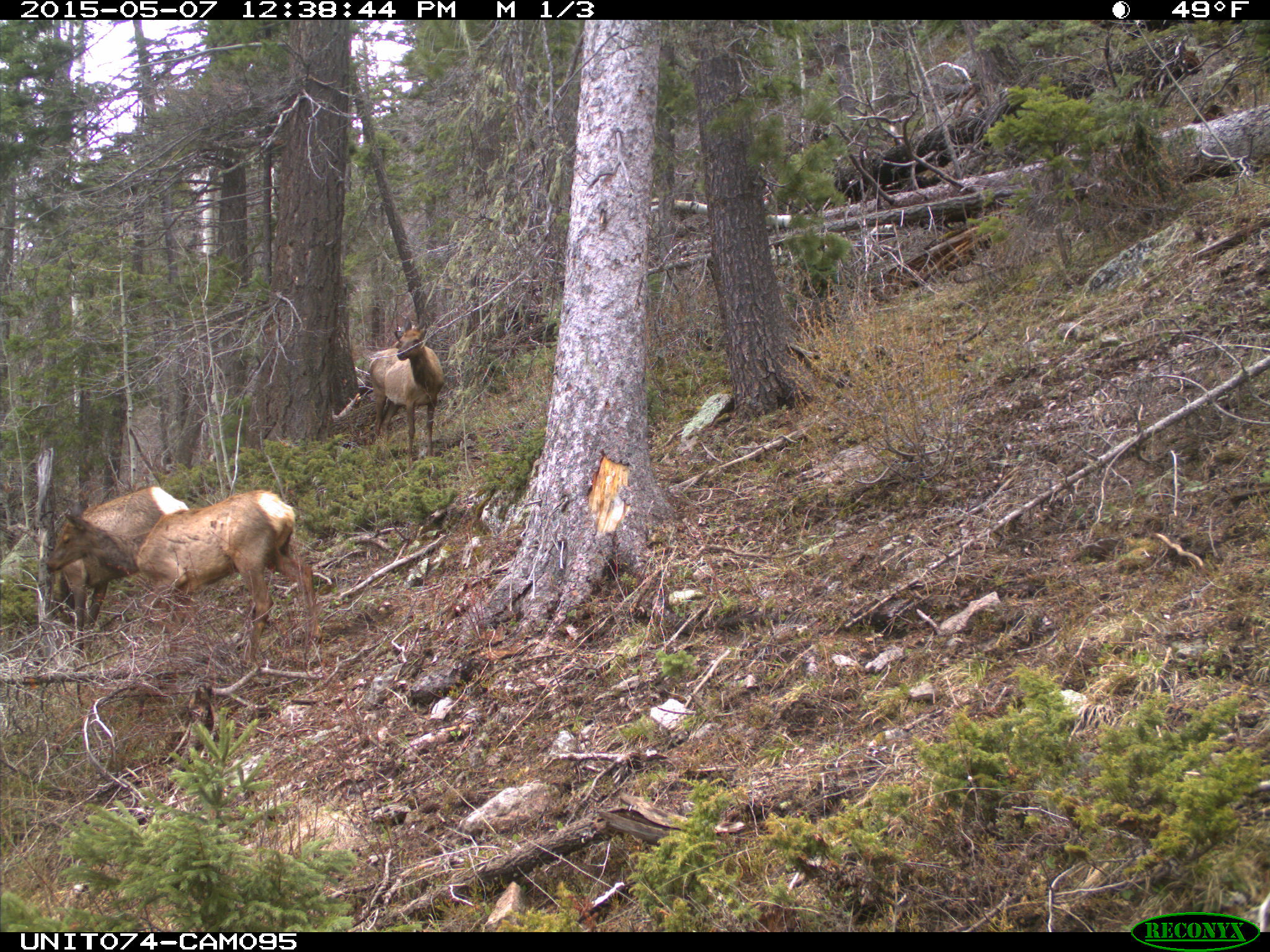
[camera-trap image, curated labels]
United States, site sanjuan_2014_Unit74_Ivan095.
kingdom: Animalia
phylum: Chordata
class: Mammalia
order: Artiodactyla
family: Cervidae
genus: Cervus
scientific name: Cervus elaphus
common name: red deer